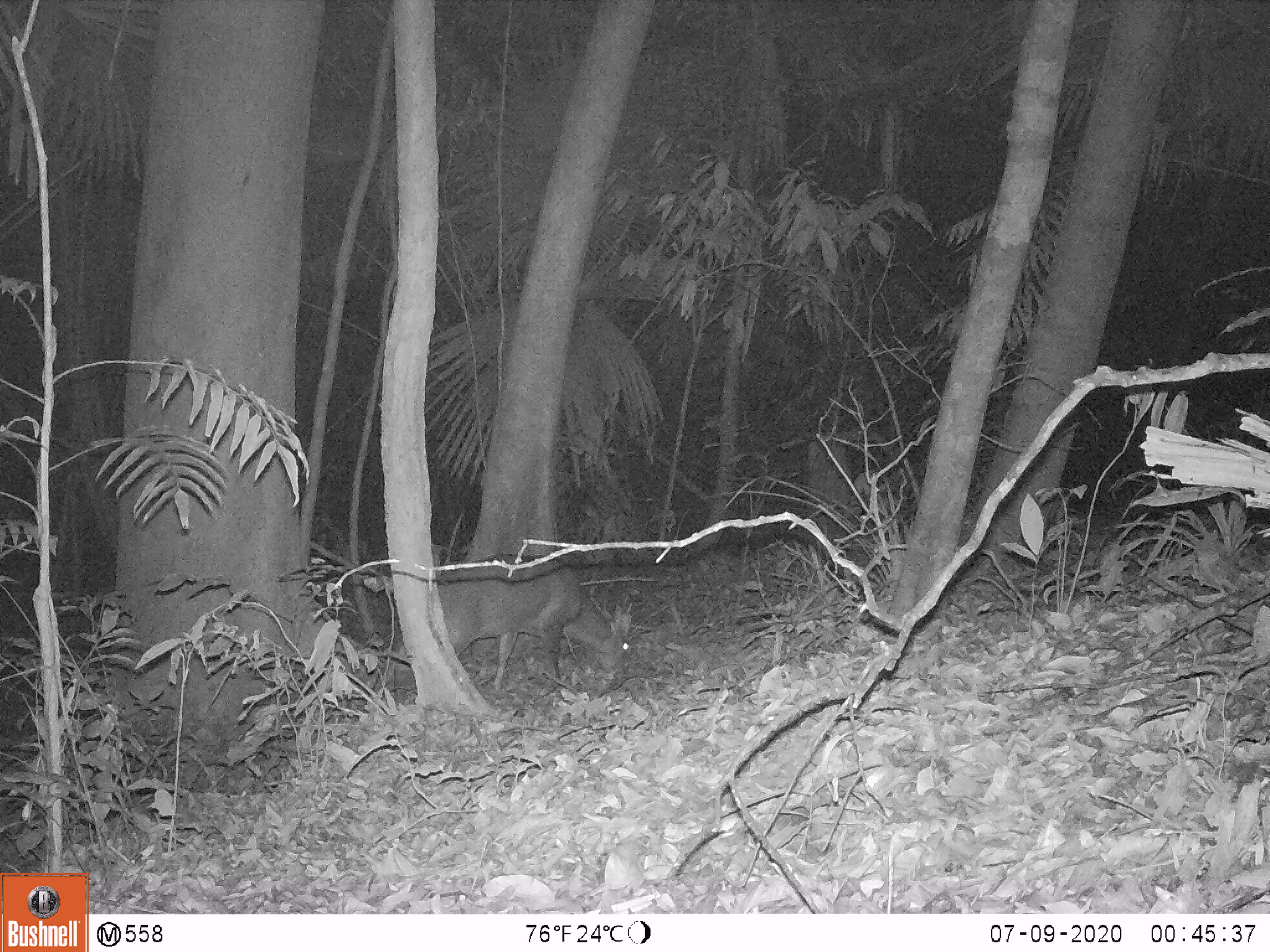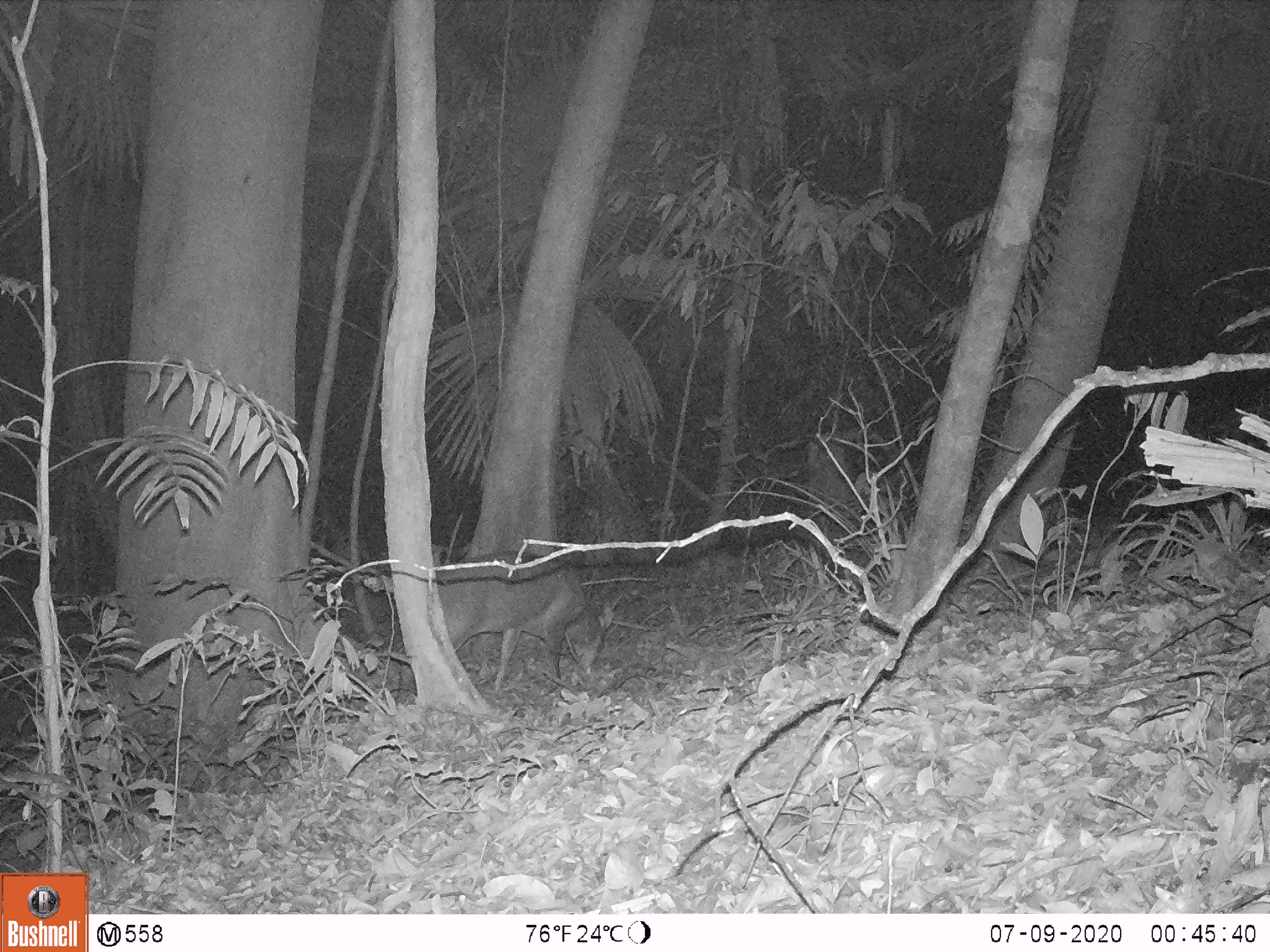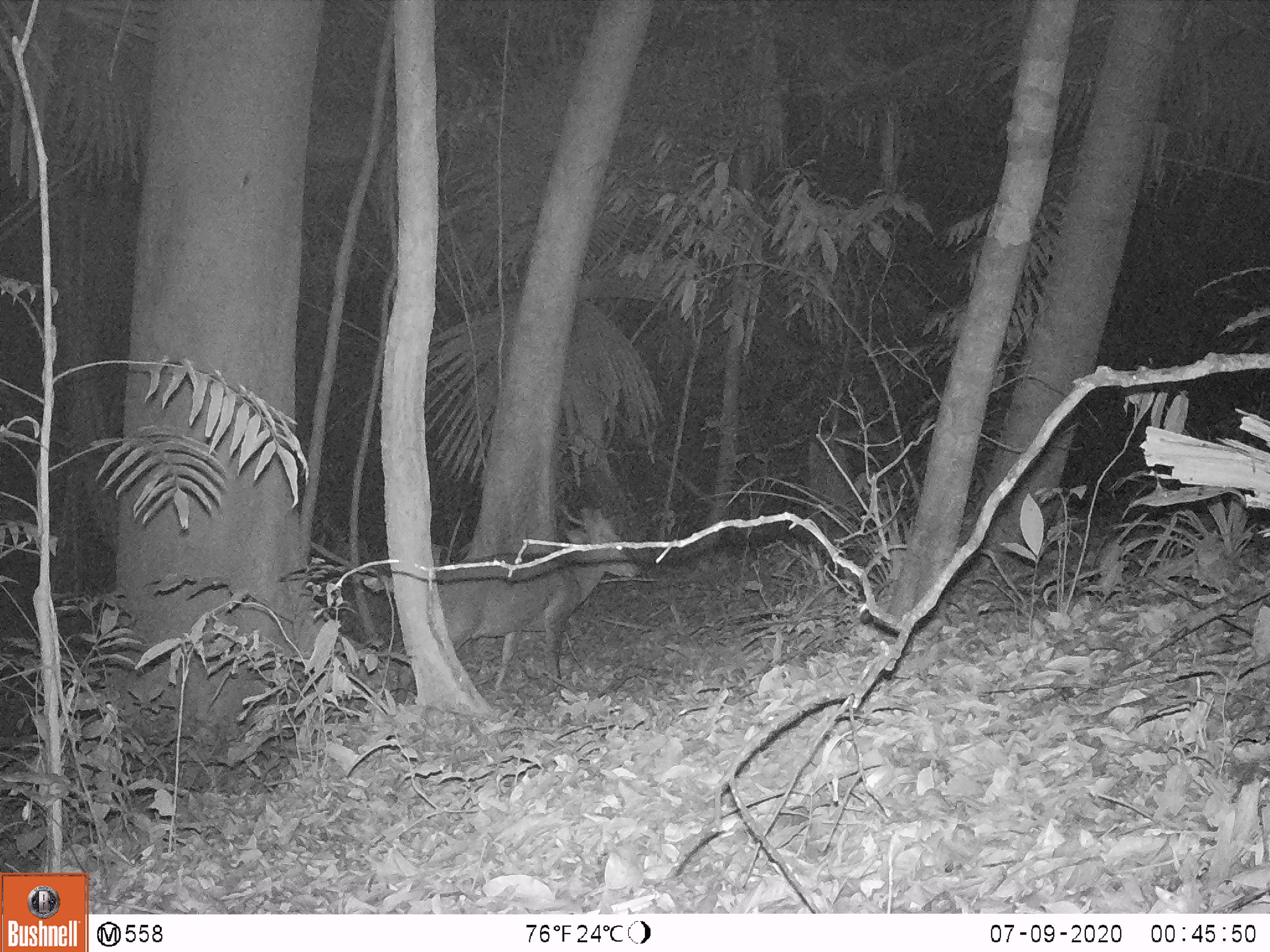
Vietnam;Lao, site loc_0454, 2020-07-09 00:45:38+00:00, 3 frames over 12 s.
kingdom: Animalia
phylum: Chordata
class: Mammalia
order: Artiodactyla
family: Cervidae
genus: Muntiacus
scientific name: Muntiacus vuquangensis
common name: large-antlered muntjac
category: large antlered muntjac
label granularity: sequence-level